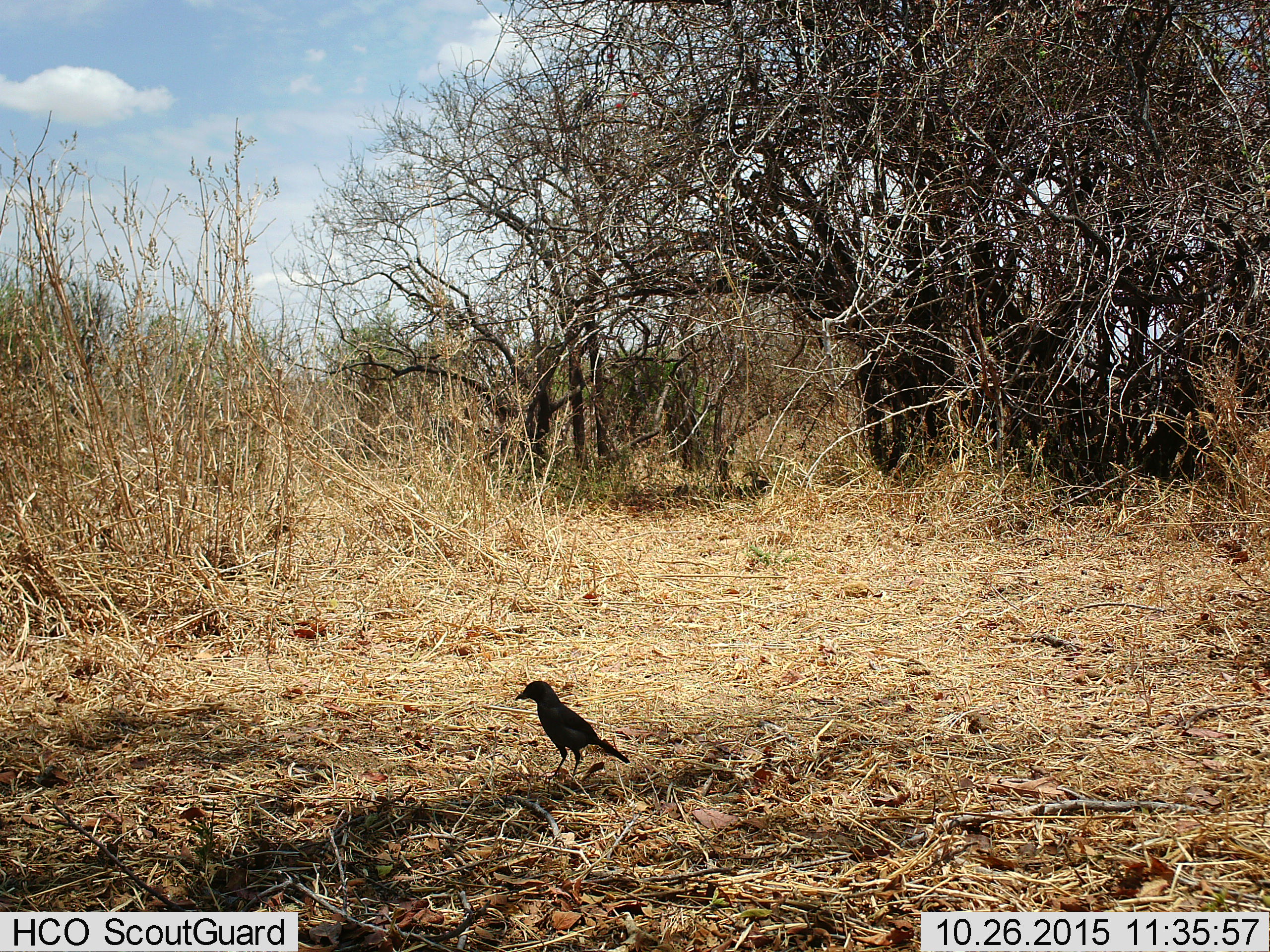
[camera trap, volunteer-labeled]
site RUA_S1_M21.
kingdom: Animalia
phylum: Chordata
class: Aves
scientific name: Aves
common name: bird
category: birdother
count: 1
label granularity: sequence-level